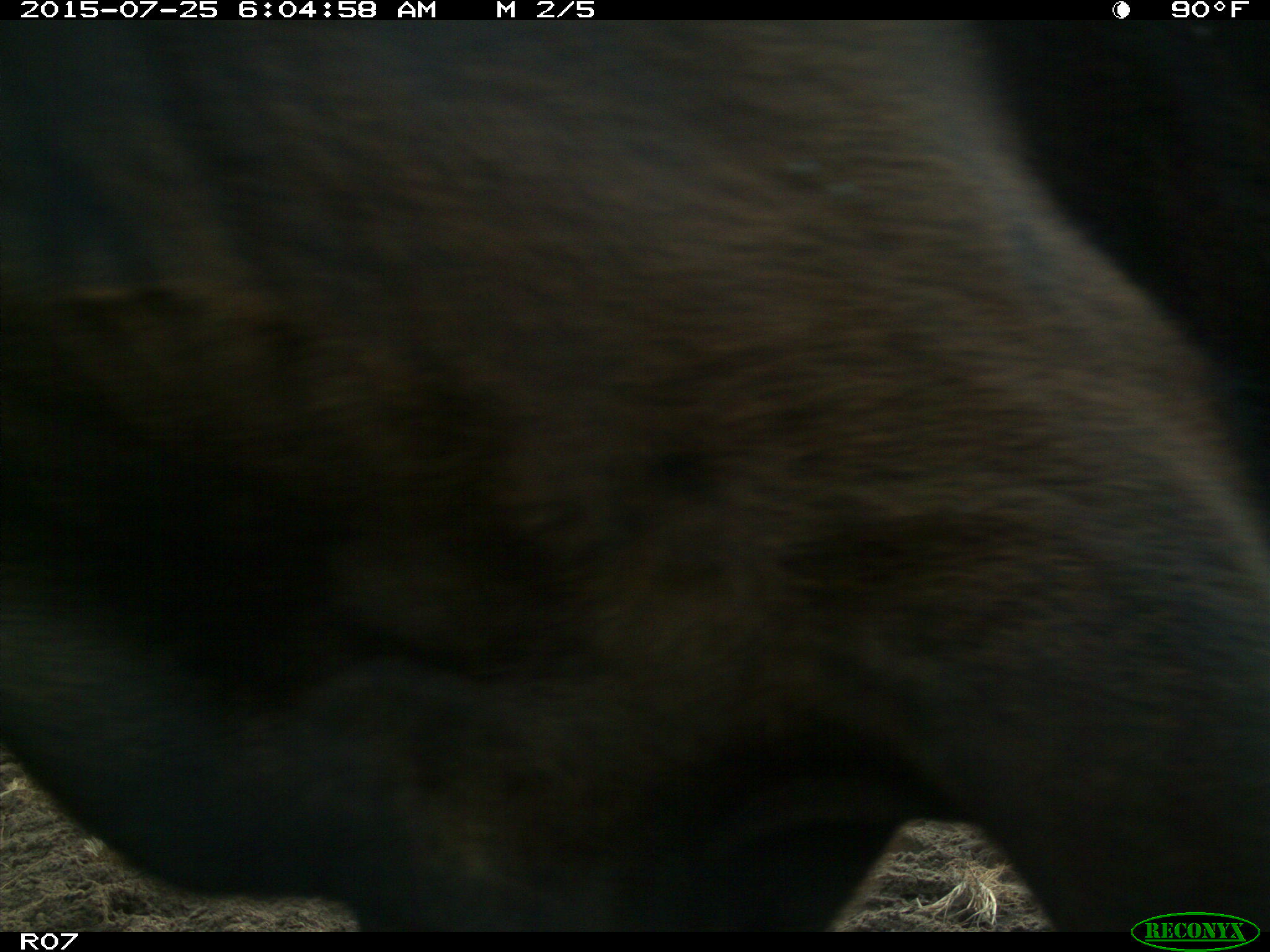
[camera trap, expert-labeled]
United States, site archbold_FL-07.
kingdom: Animalia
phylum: Chordata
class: Mammalia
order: Artiodactyla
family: Bovidae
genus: Bos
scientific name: Bos taurus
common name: domestic cow